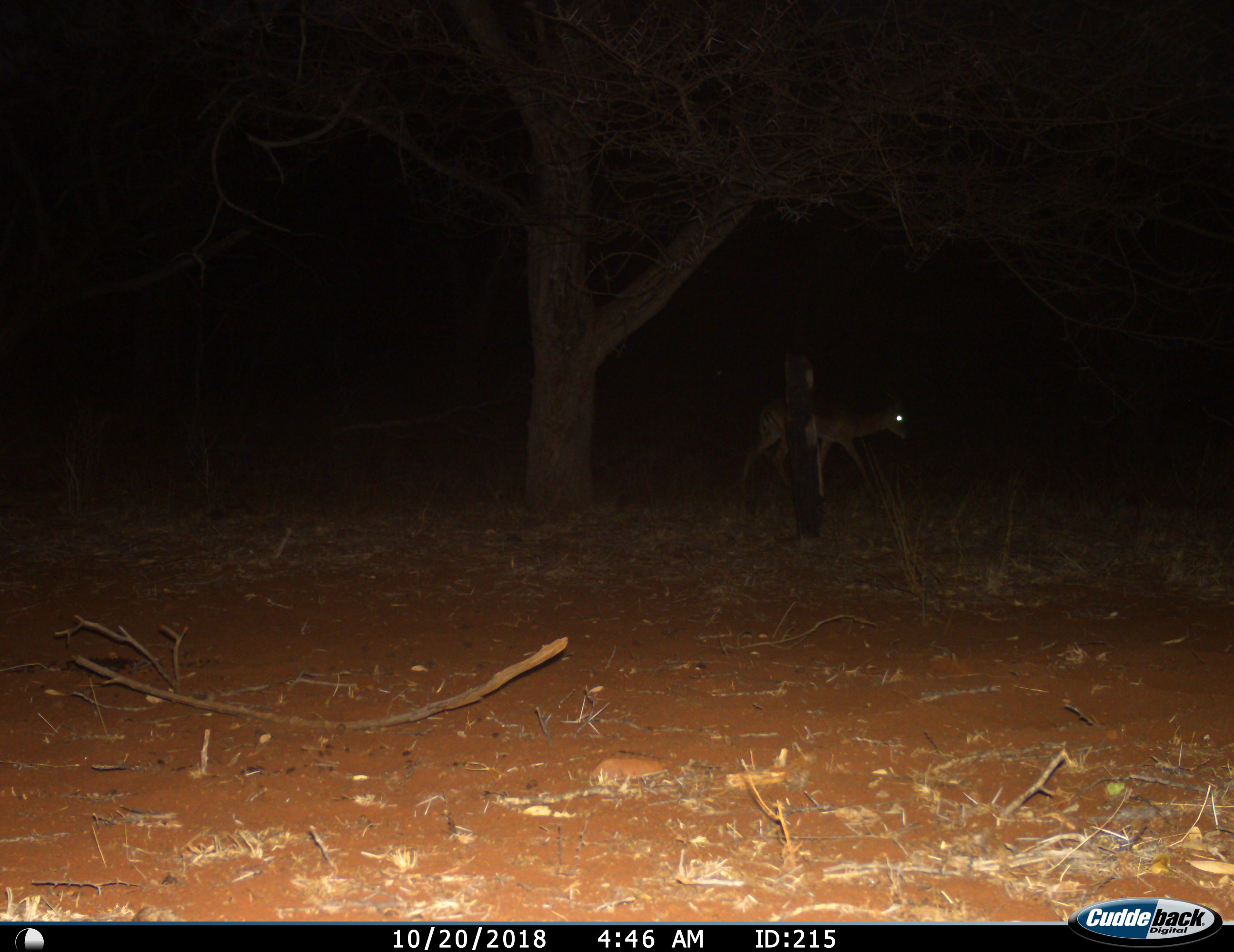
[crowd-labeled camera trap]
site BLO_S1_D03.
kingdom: Animalia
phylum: Chordata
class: Mammalia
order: Artiodactyla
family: Bovidae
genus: Aepyceros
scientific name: Aepyceros melampus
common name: impala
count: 1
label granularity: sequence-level